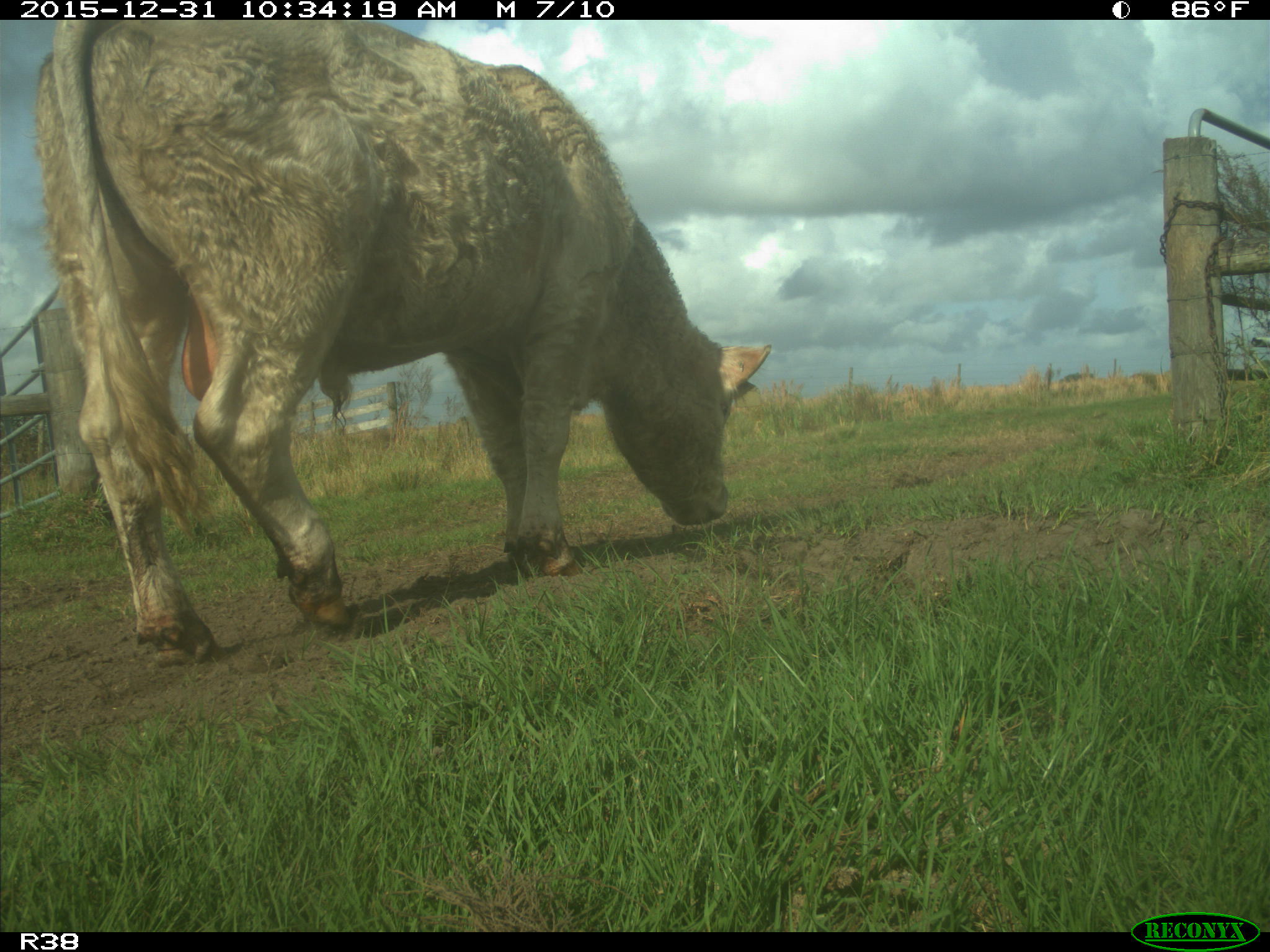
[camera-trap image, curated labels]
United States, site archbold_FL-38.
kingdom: Animalia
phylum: Chordata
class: Mammalia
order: Artiodactyla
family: Bovidae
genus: Bos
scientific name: Bos taurus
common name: domestic cow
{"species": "Bos taurus (domestic cow)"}